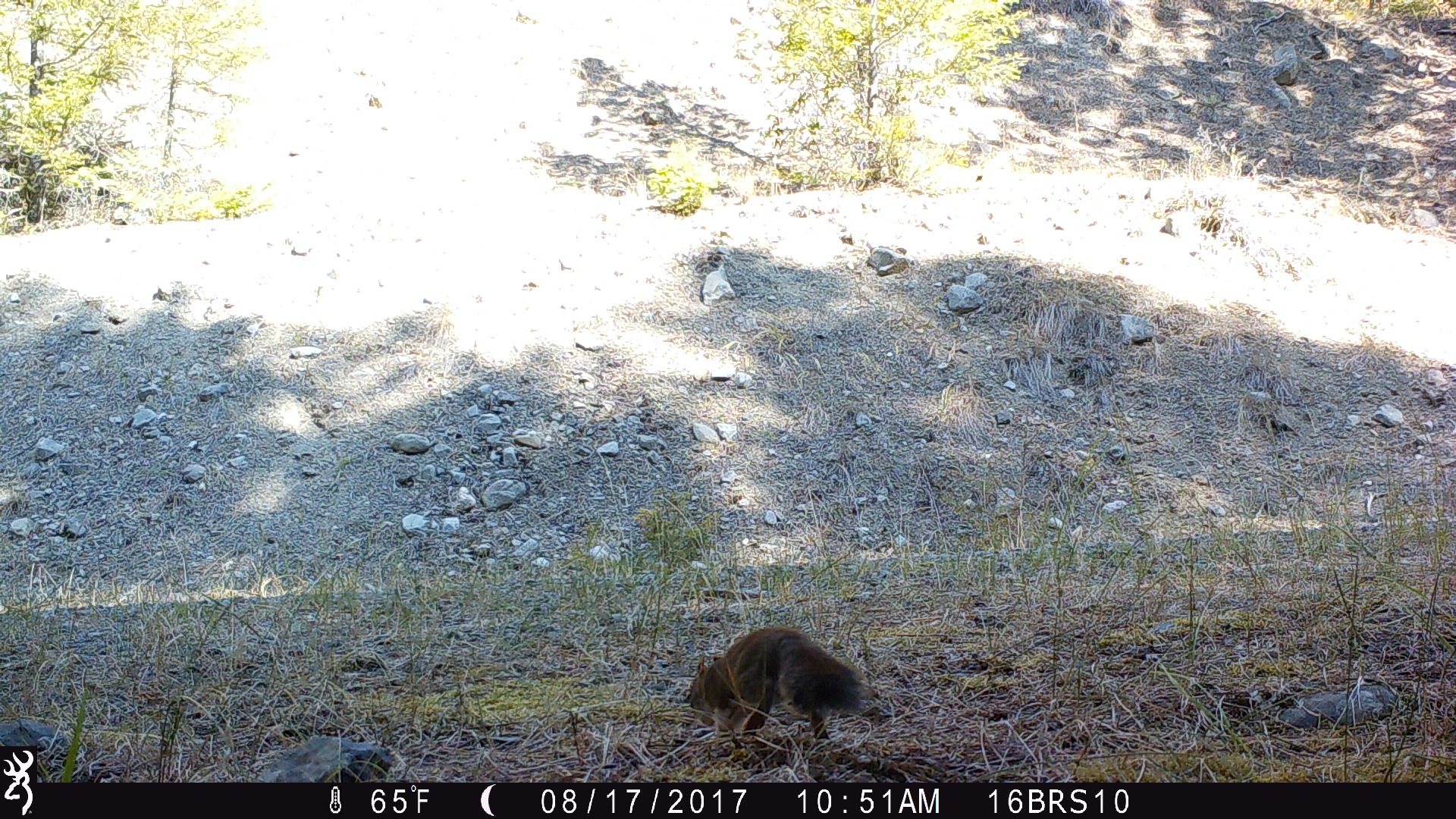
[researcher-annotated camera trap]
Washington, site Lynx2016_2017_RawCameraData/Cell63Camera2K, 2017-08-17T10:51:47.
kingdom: Animalia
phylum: Chordata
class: Mammalia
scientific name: Mammalia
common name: small mammal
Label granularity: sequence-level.